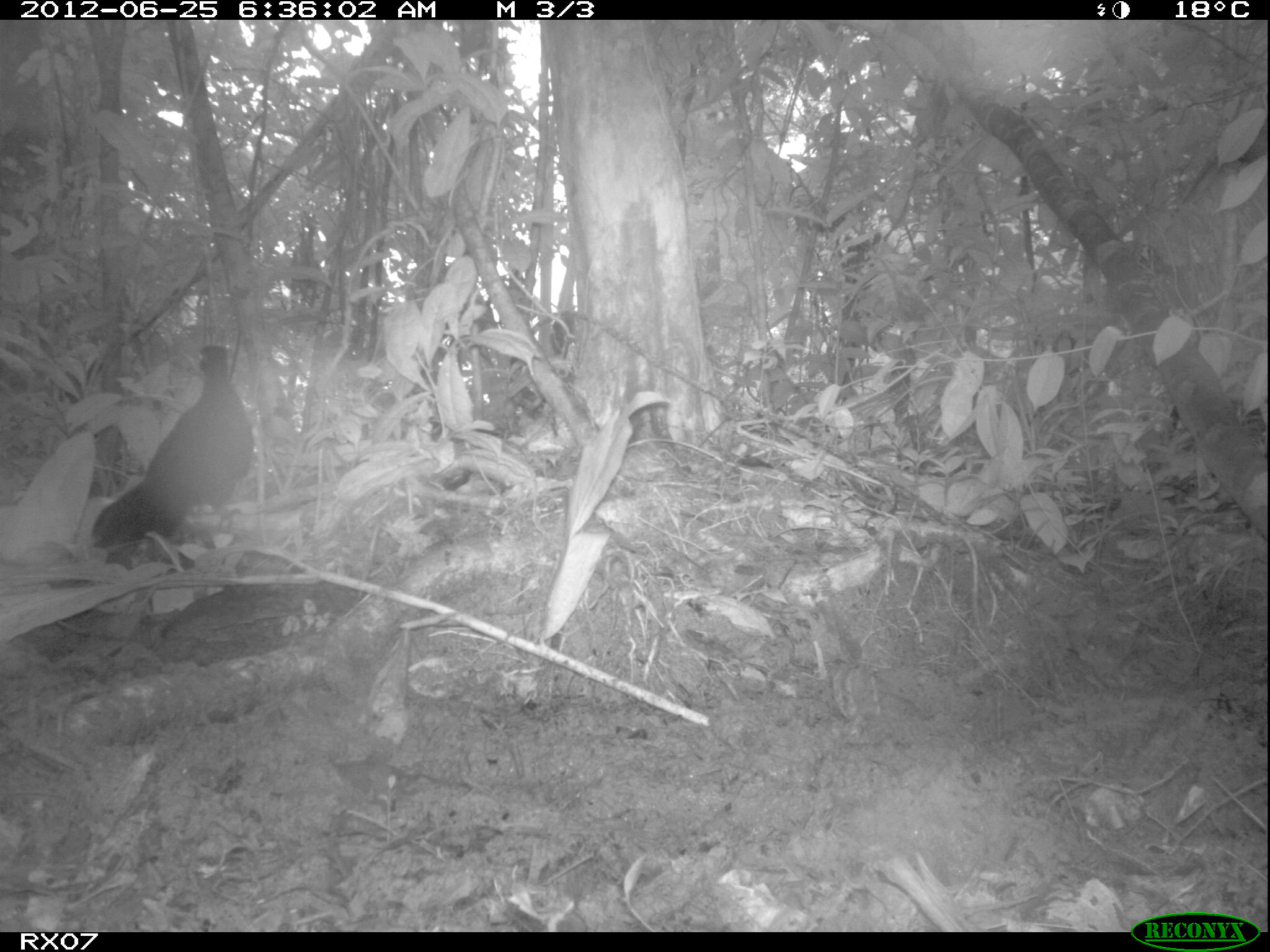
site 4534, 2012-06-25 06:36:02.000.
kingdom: Animalia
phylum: Chordata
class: Aves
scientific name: Aves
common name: bird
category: unknown bird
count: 3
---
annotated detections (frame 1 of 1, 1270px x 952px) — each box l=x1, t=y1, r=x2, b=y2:
unknown bird: l=90, t=343, r=255, b=564